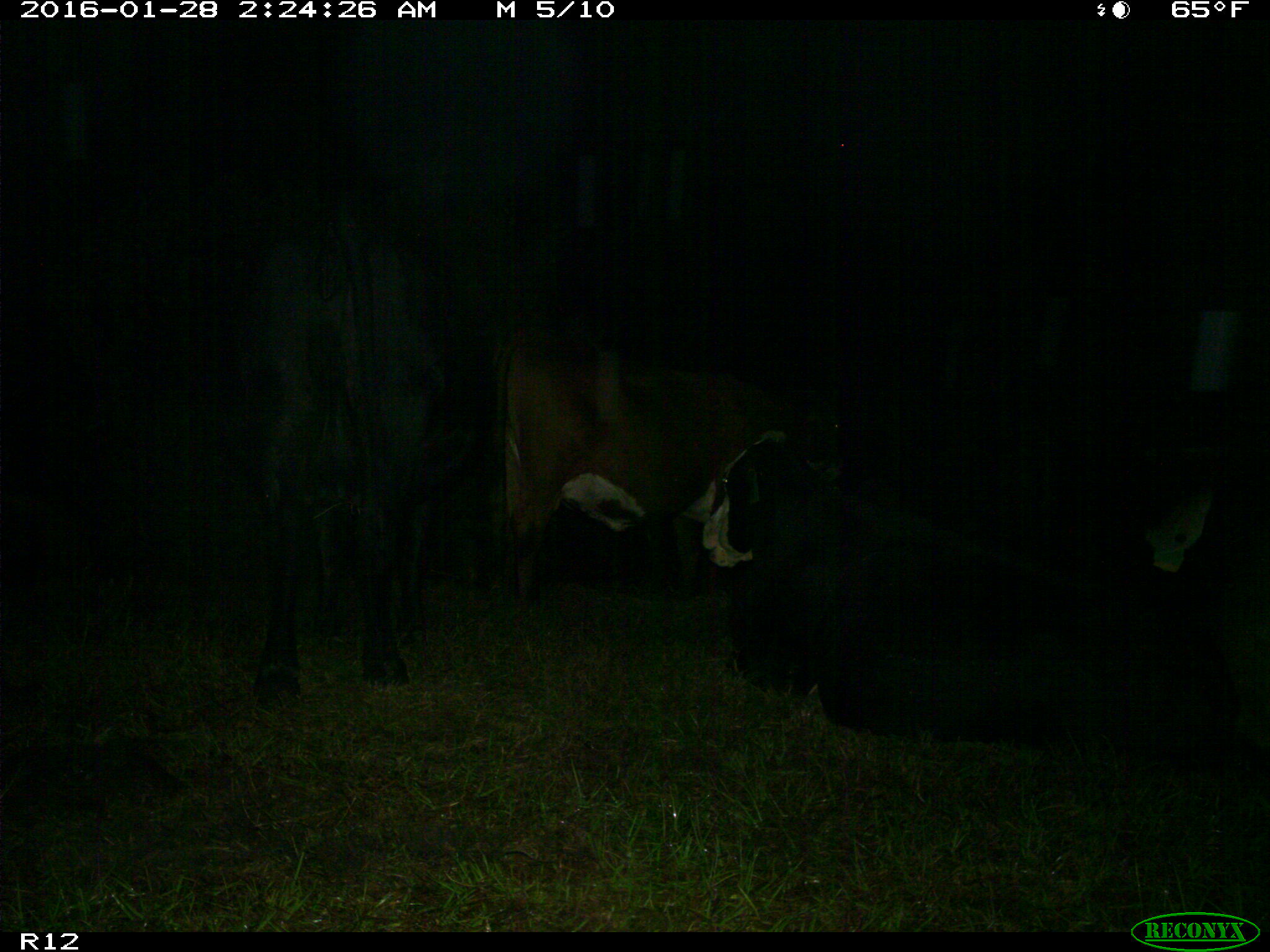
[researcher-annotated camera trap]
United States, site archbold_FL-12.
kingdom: Animalia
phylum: Chordata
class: Mammalia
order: Artiodactyla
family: Bovidae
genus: Bos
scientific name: Bos taurus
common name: domestic cow